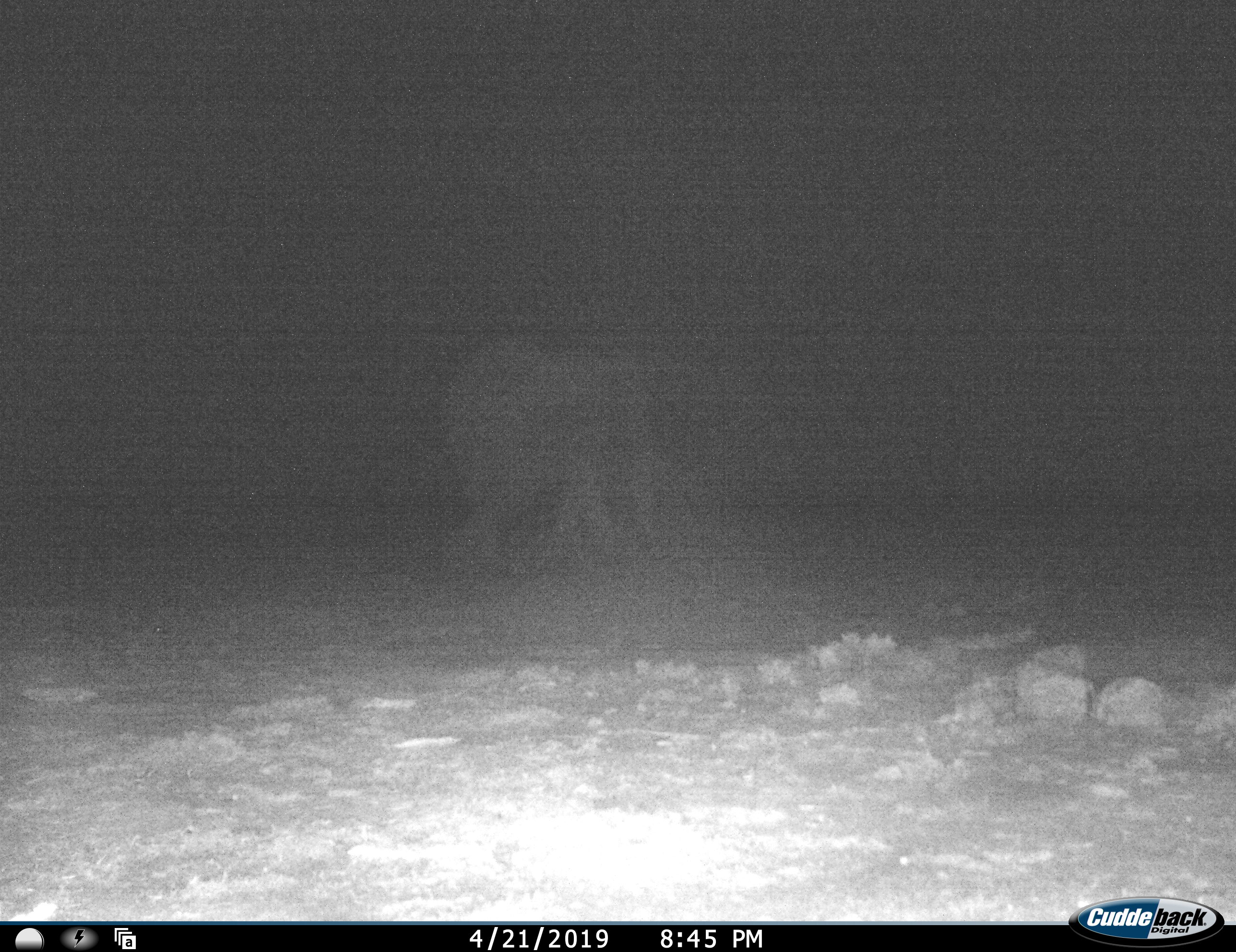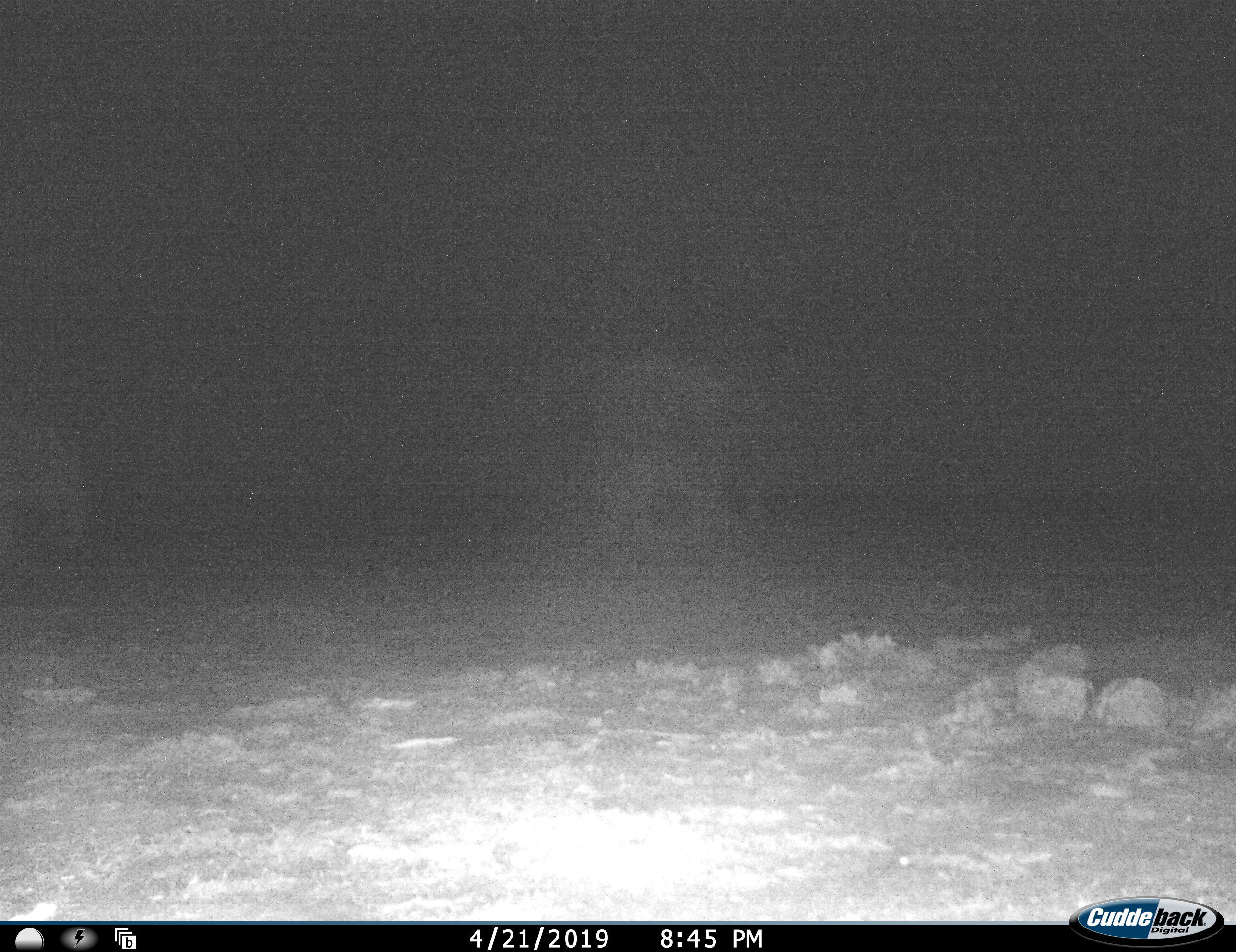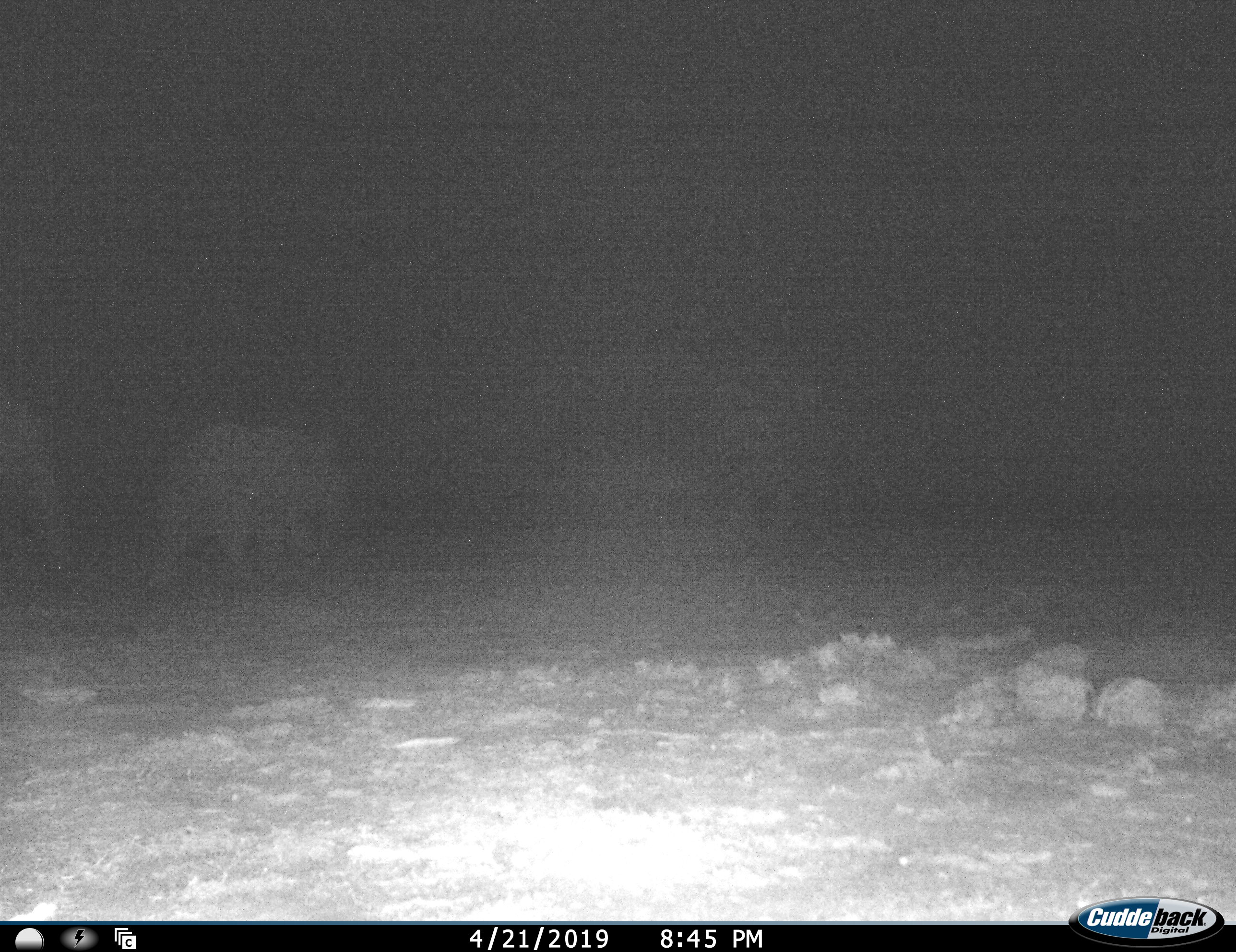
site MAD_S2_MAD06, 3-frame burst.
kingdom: Animalia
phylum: Chordata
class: Mammalia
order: Proboscidea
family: Elephantidae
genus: Loxodonta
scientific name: Loxodonta africana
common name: african bush elephant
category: elephant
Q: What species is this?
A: Elephant (african bush elephant) (Loxodonta africana).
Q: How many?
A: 3.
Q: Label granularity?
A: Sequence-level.